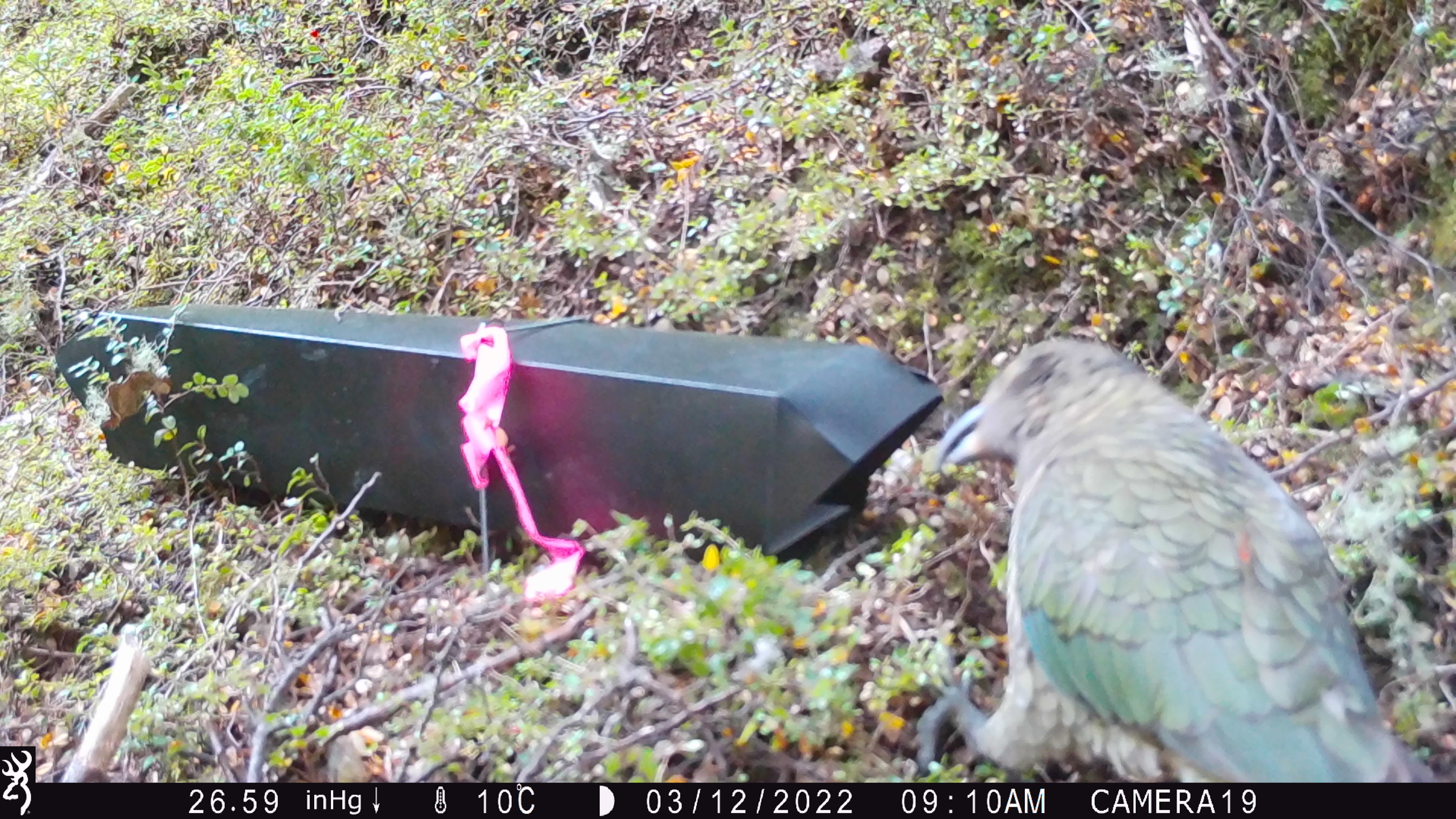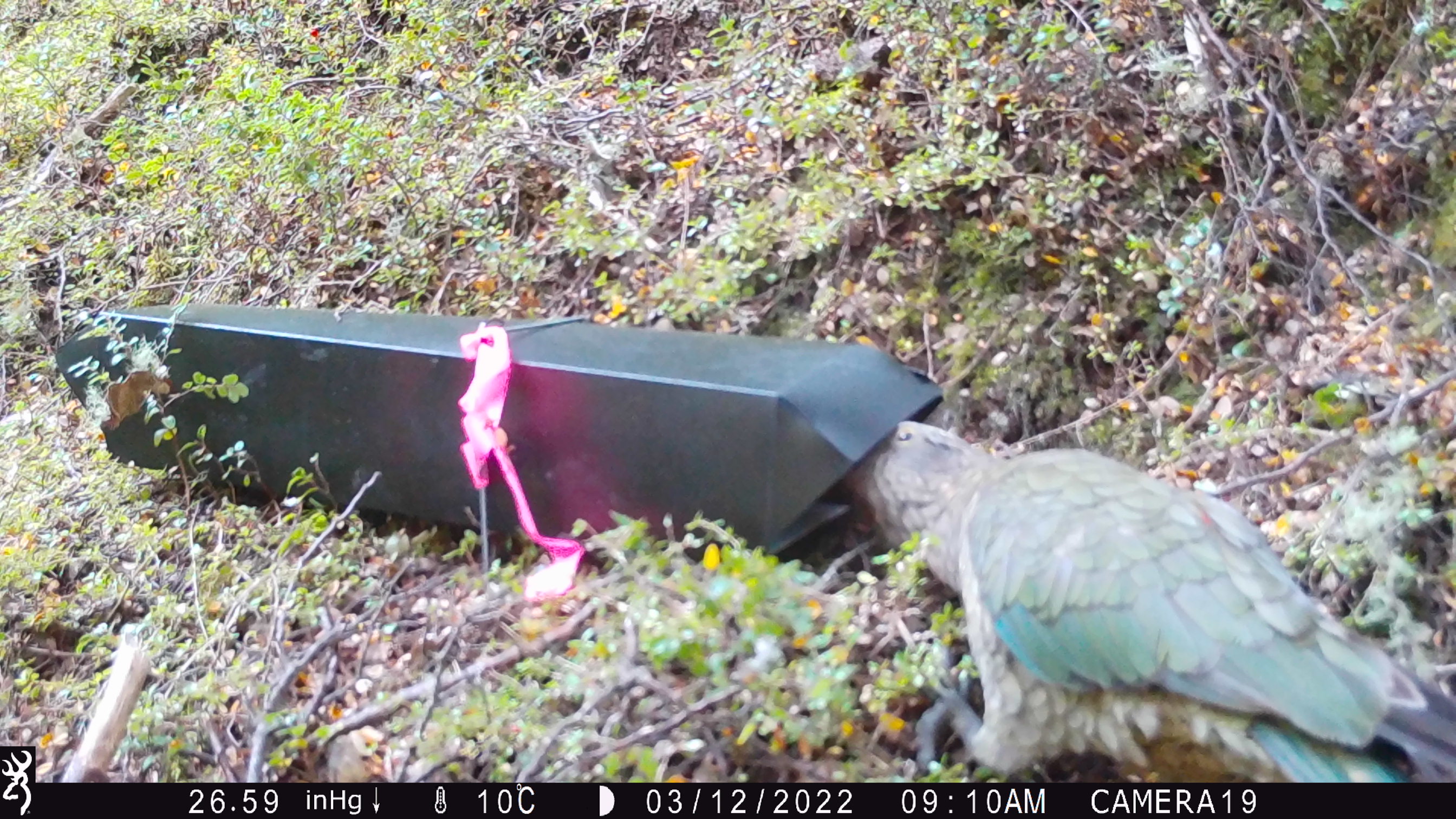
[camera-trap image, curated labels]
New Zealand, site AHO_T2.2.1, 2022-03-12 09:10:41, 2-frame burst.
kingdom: Animalia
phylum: Chordata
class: Aves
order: Psittaciformes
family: Strigopidae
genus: Nestor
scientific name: Nestor notabilis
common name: kea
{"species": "kea (Nestor notabilis)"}